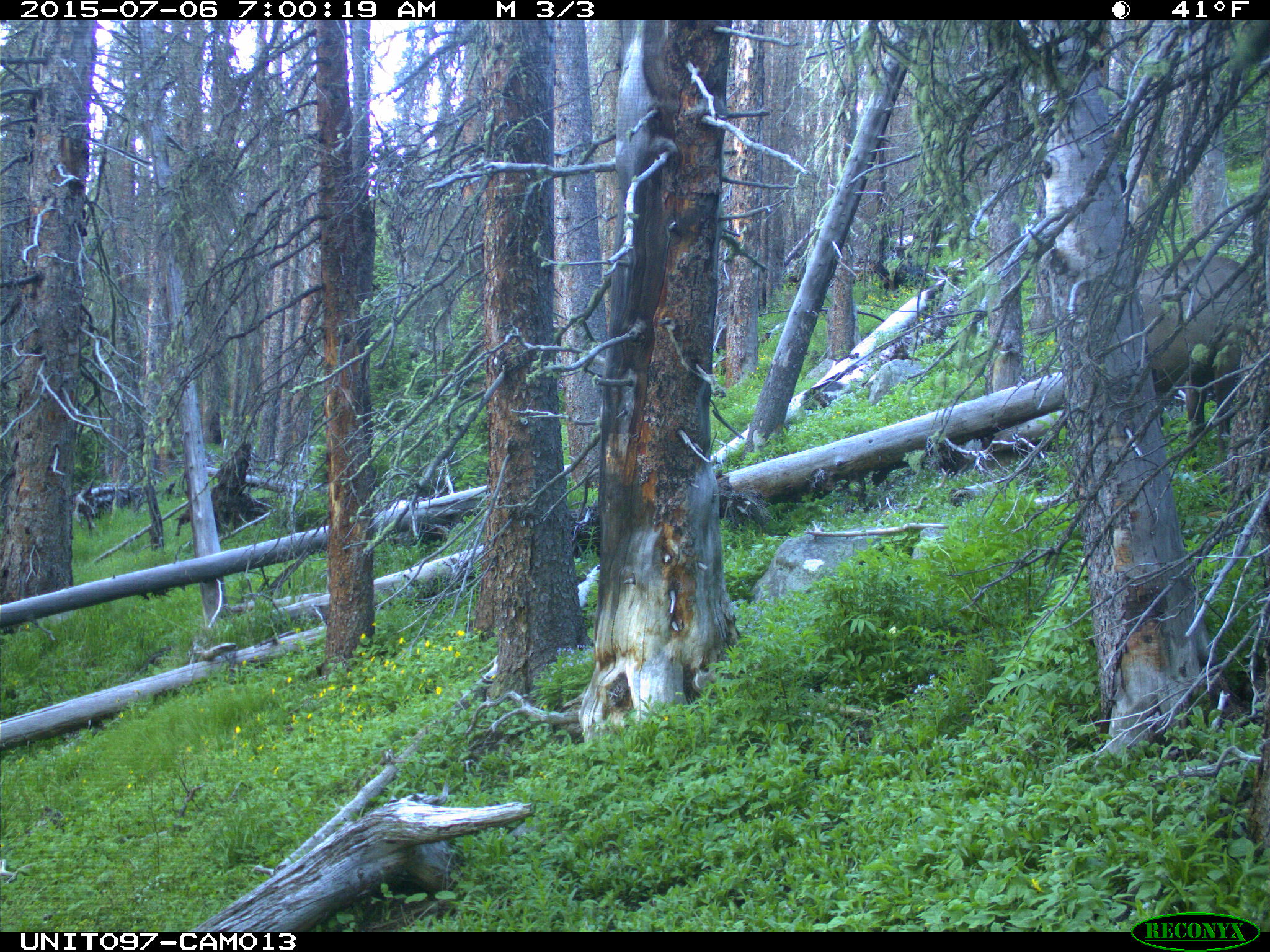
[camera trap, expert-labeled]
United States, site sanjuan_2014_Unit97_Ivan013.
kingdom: Animalia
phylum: Chordata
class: Mammalia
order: Artiodactyla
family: Cervidae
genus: Cervus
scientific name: Cervus elaphus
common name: red deer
Cervus elaphus (red deer).